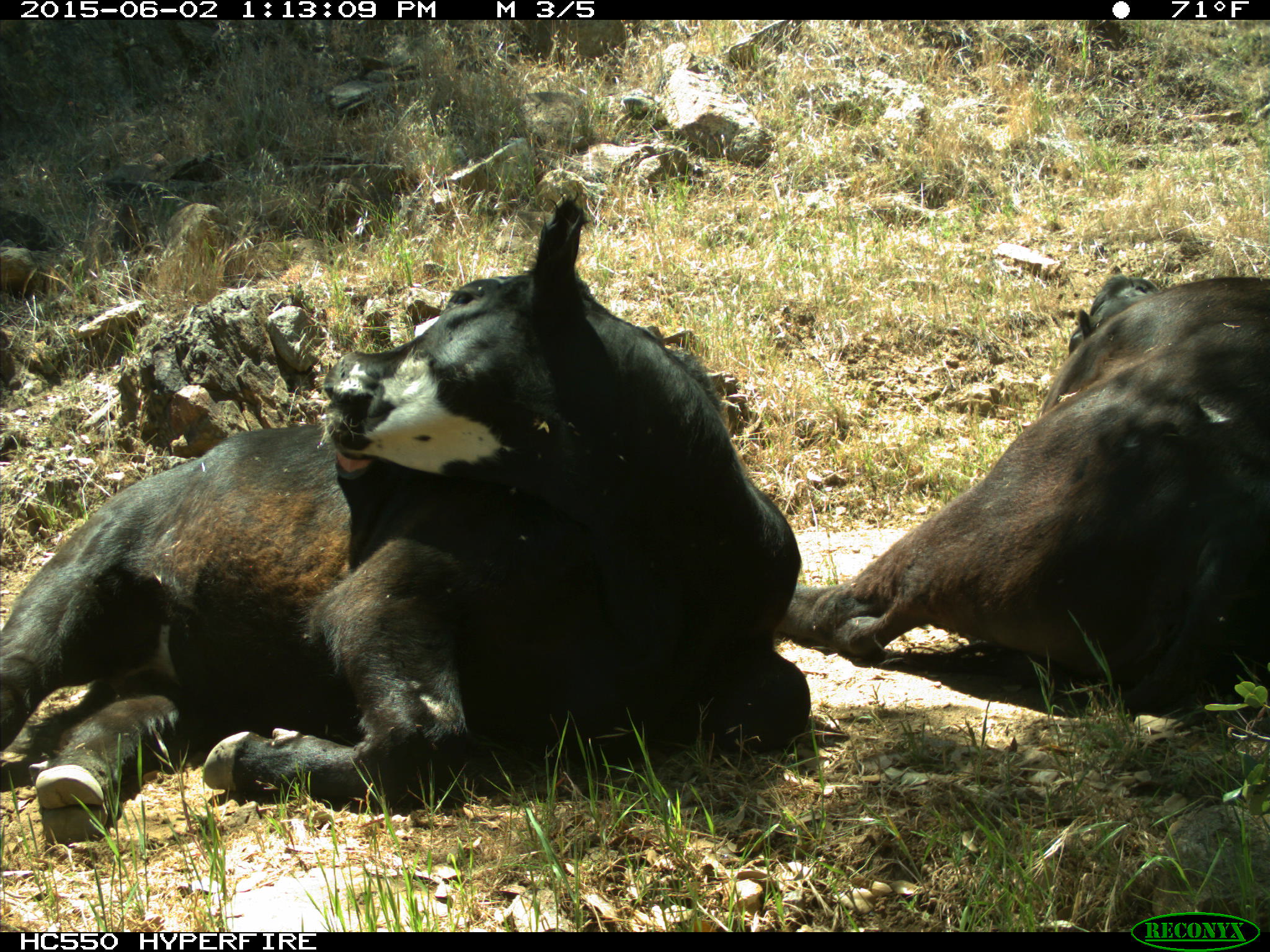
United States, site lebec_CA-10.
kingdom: Animalia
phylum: Chordata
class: Mammalia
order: Artiodactyla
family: Bovidae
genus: Bos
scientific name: Bos taurus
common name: domestic cow